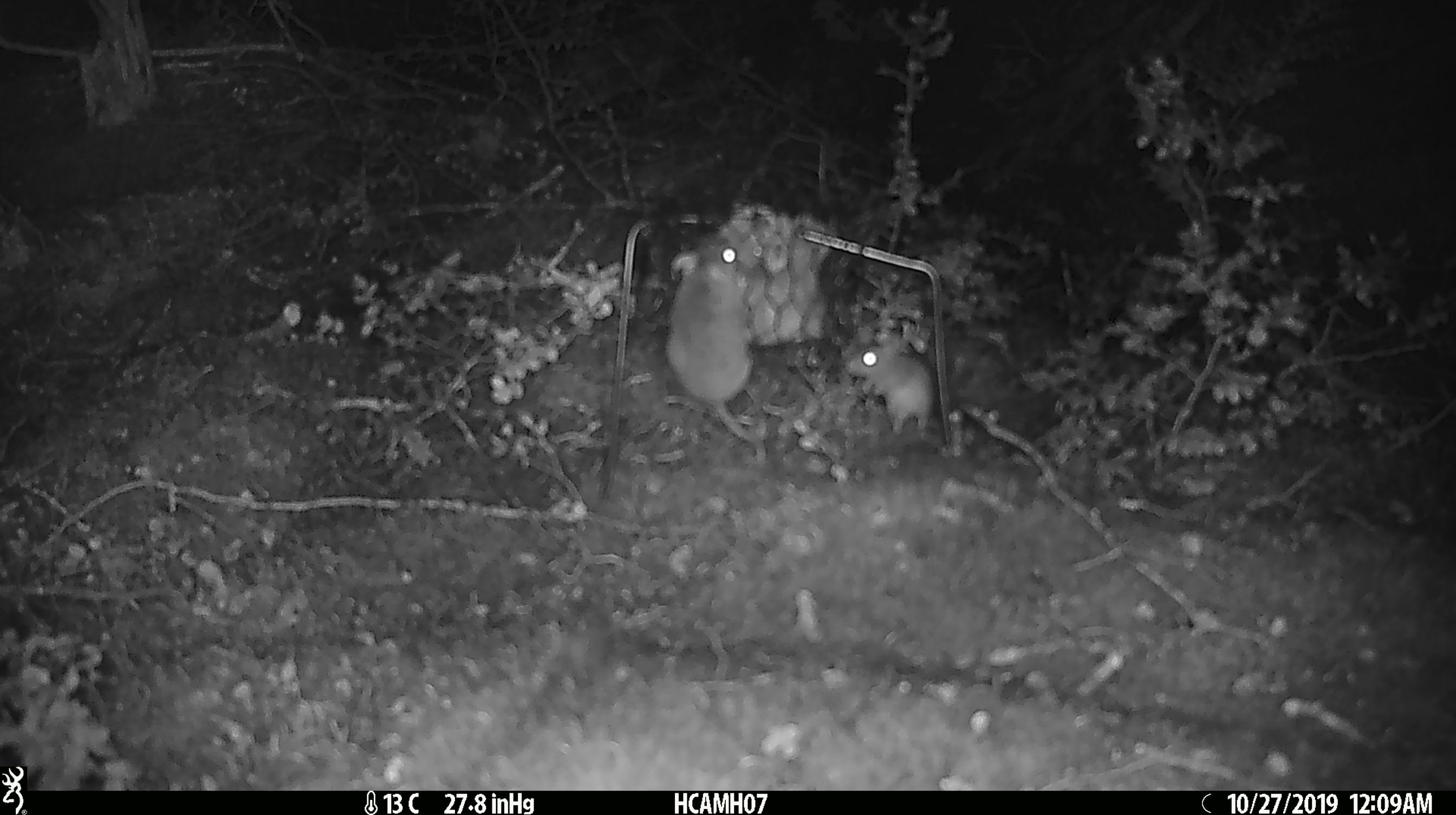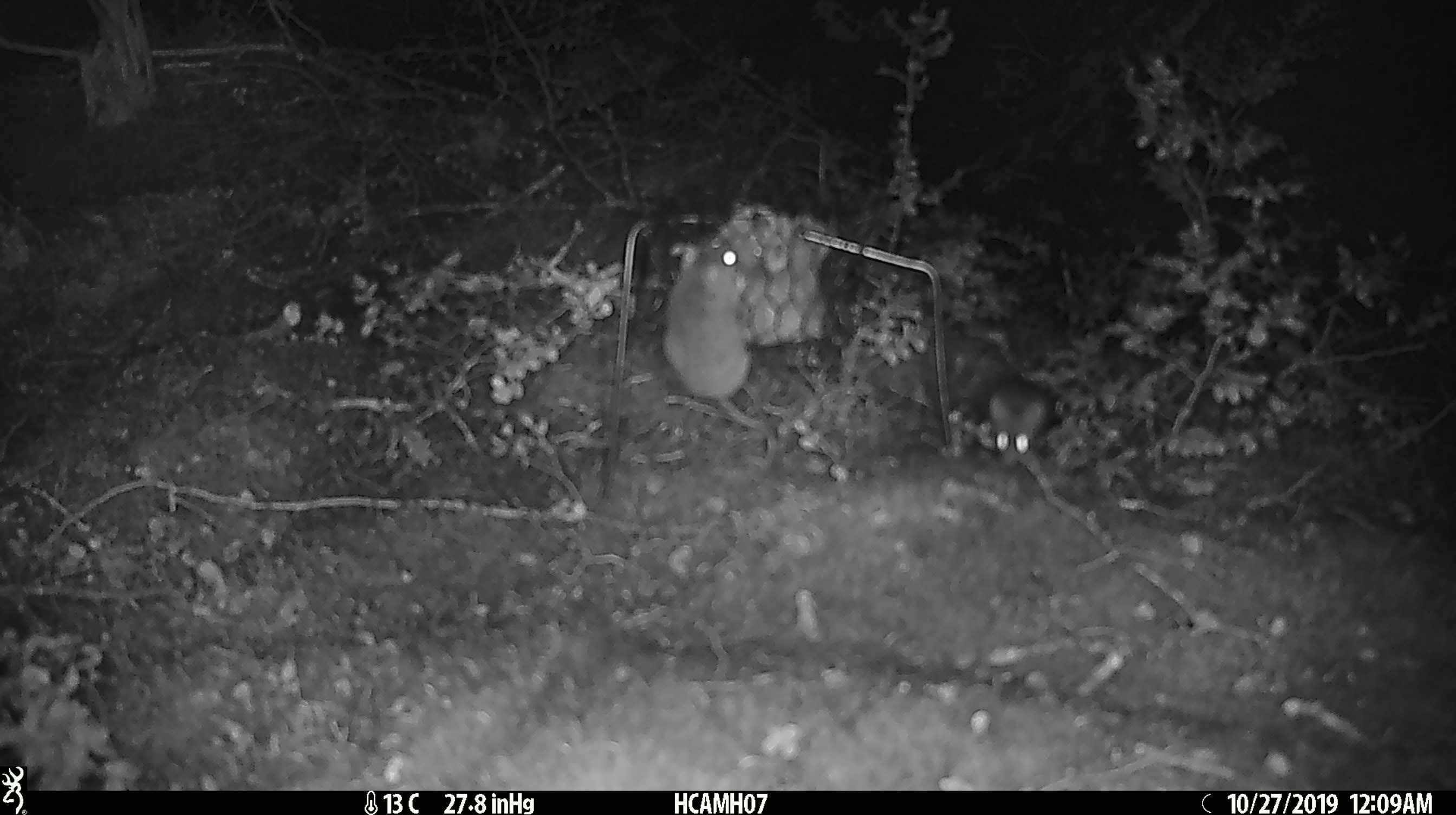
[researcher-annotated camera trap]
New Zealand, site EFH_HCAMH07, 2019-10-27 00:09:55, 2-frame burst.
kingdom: Animalia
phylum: Chordata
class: Mammalia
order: Rodentia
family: Muridae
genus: Mus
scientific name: Mus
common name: mouse